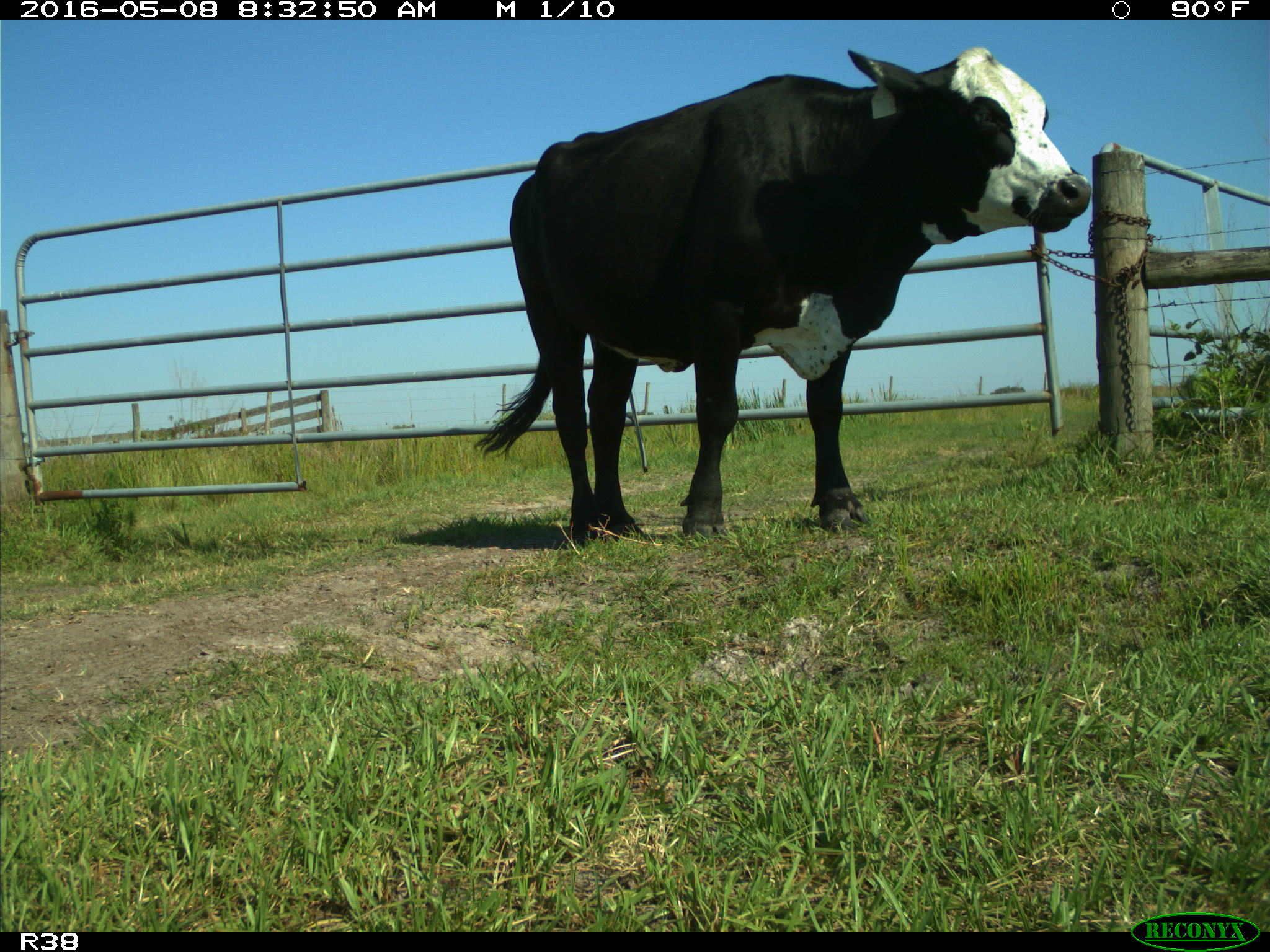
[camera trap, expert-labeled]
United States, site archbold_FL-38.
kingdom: Animalia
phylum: Chordata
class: Mammalia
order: Artiodactyla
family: Bovidae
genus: Bos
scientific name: Bos taurus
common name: domestic cow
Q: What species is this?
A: Bos taurus (domestic cow).